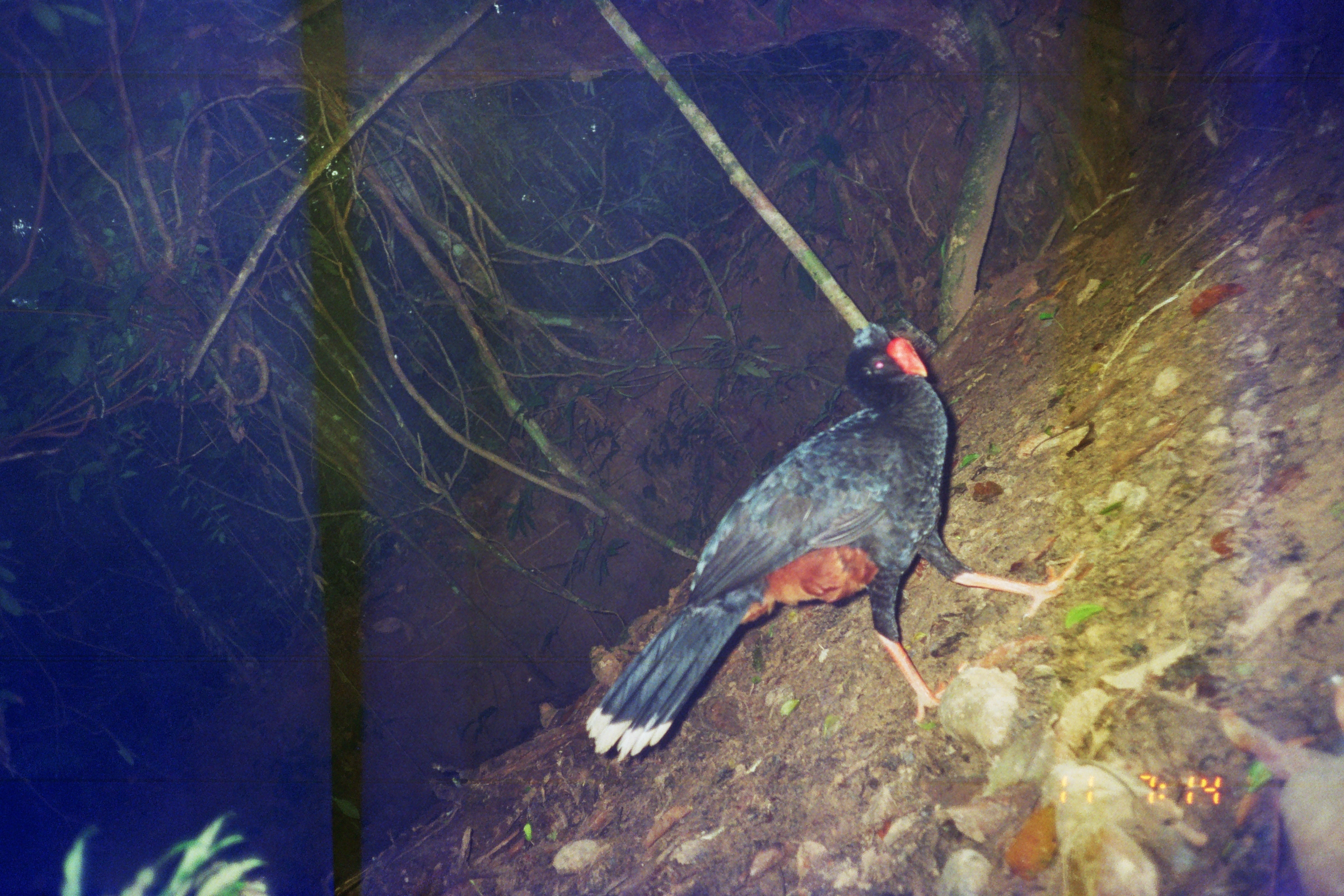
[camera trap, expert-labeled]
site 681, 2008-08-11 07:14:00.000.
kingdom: Animalia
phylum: Chordata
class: Aves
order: Galliformes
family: Cracidae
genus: Mitu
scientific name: Mitu tuberosum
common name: razor-billed curassow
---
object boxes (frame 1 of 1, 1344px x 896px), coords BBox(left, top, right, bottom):
mitu tuberosum: BBox(583, 321, 1085, 762)